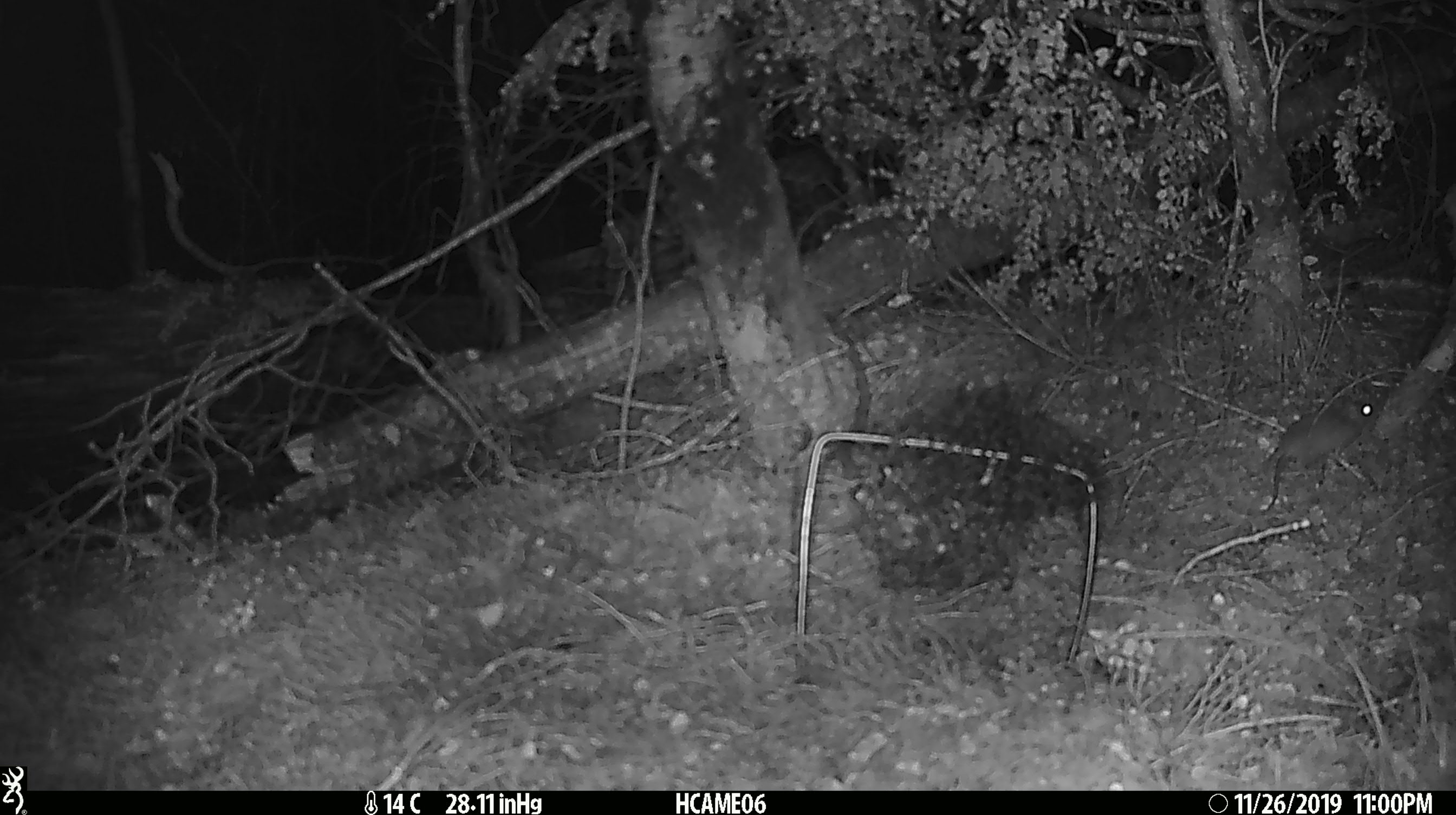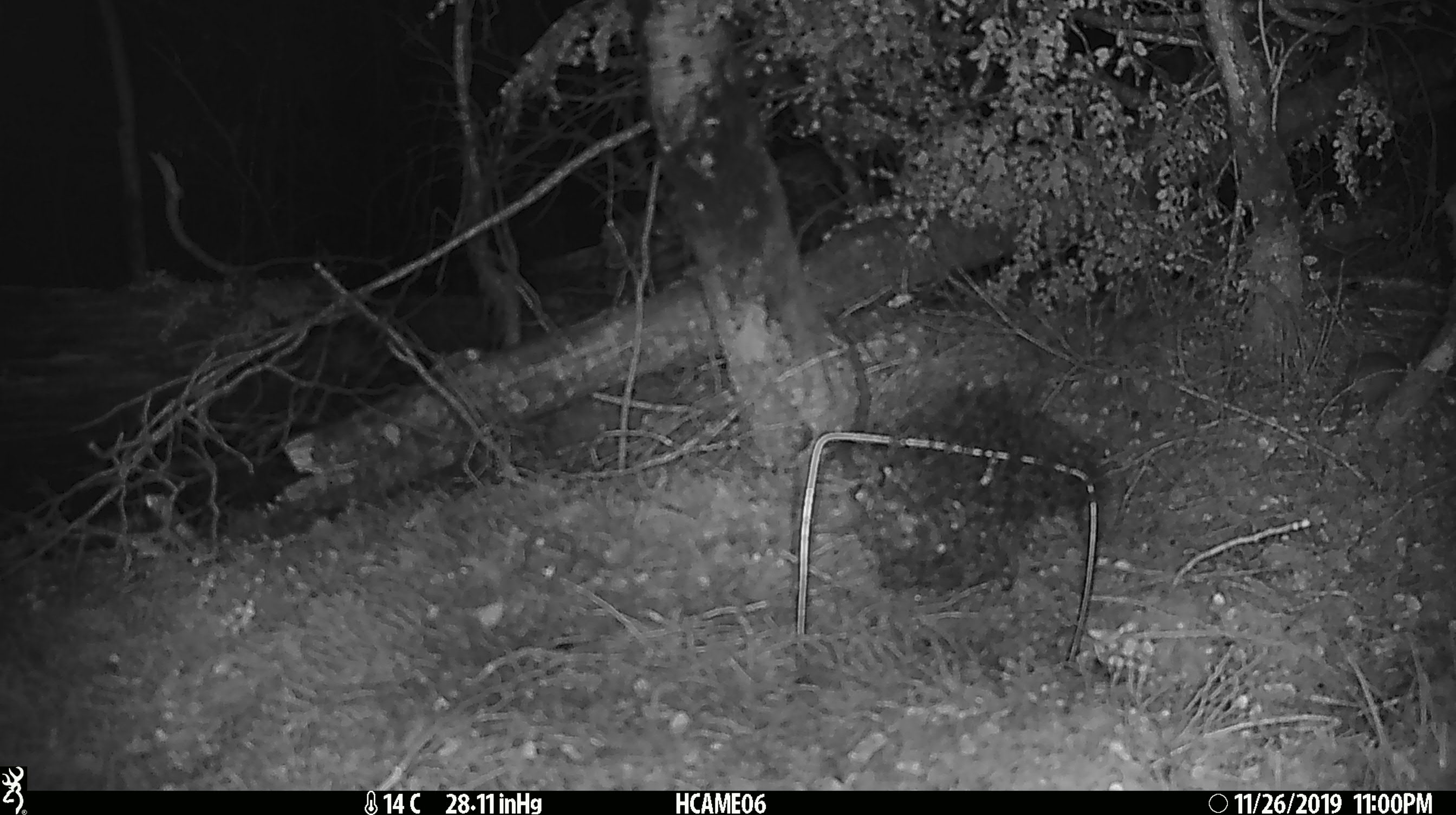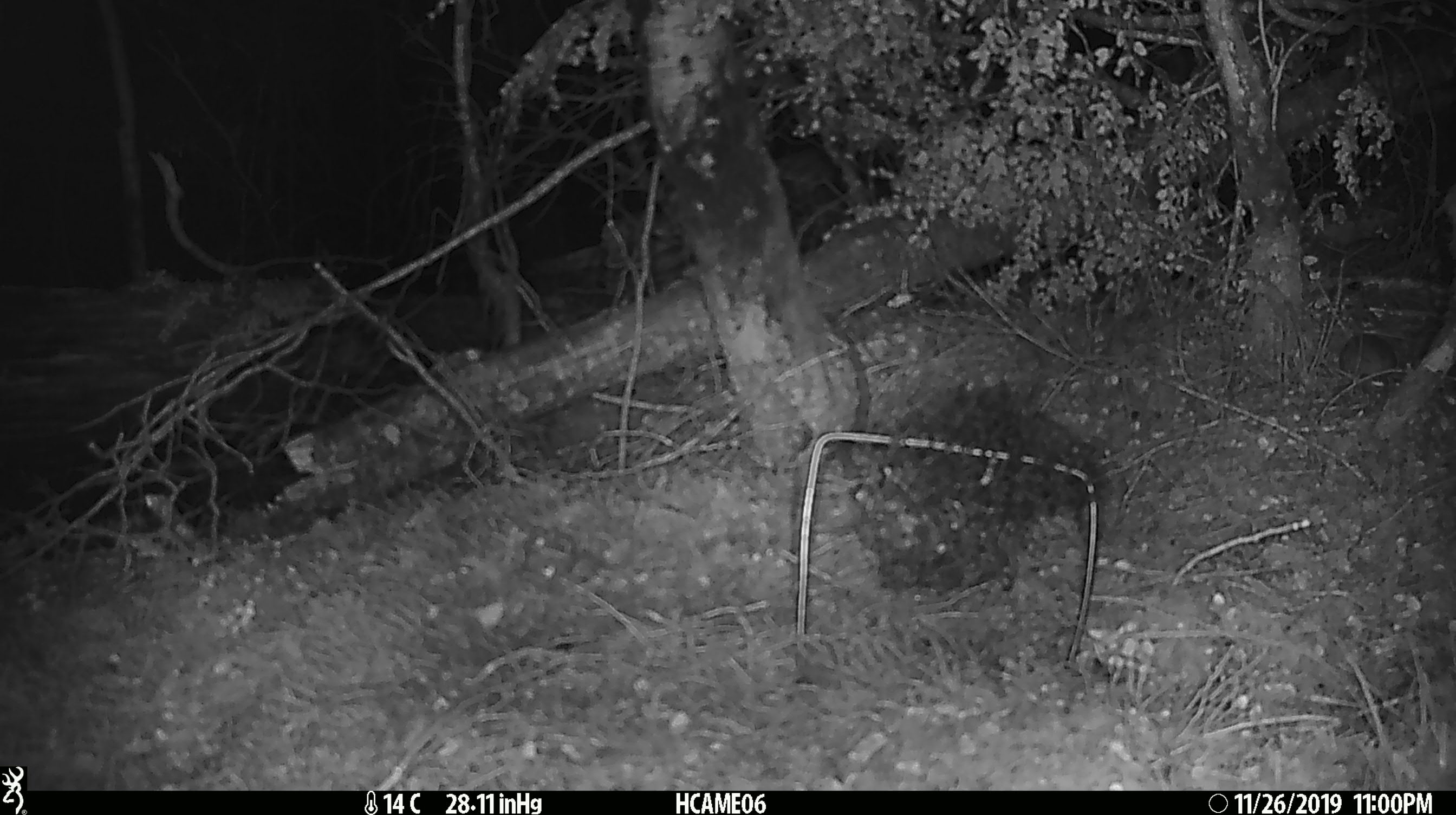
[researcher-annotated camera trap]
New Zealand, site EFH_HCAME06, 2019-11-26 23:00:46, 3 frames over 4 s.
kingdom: Animalia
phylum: Chordata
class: Mammalia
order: Rodentia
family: Muridae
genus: Mus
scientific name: Mus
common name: mouse